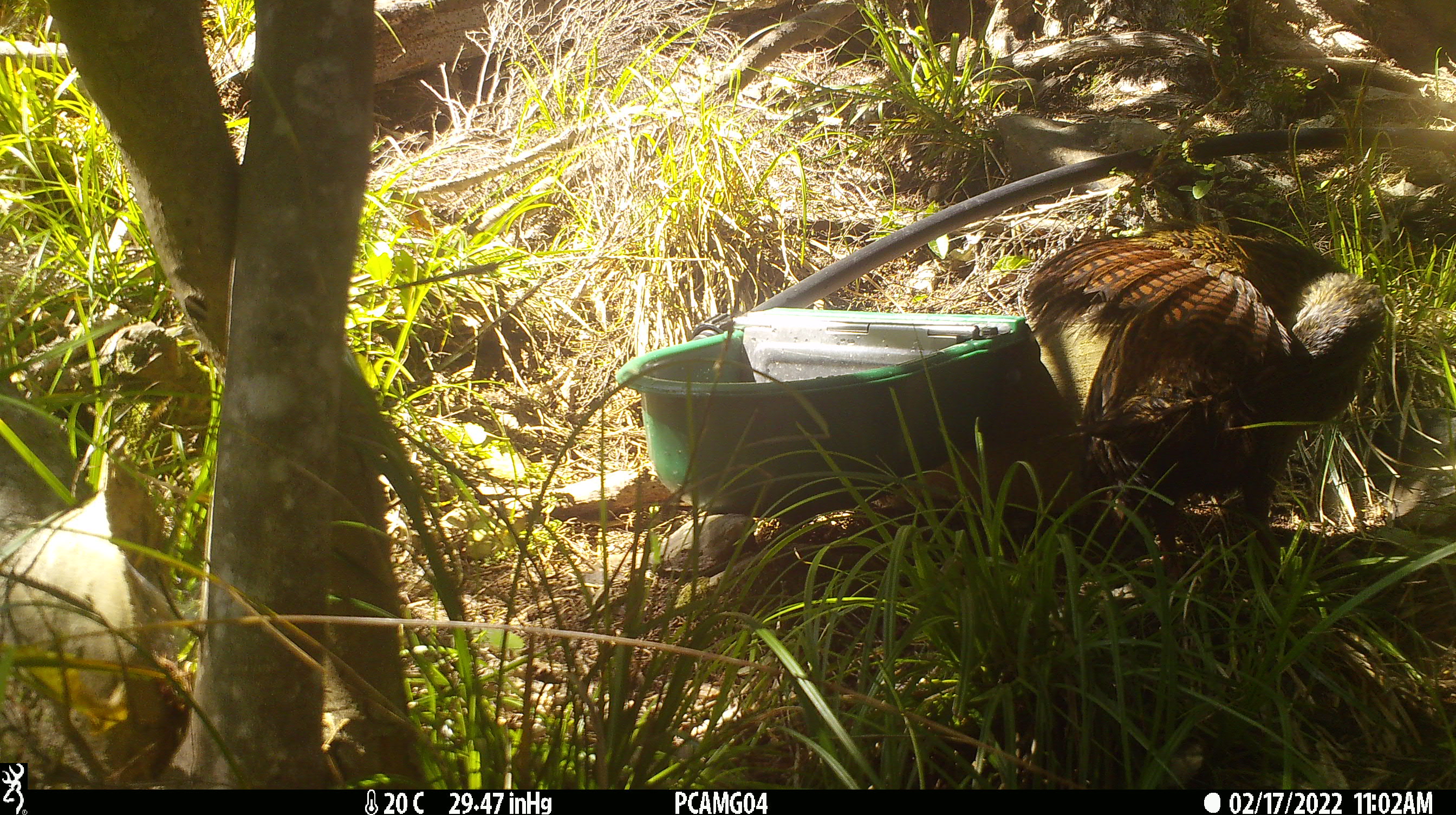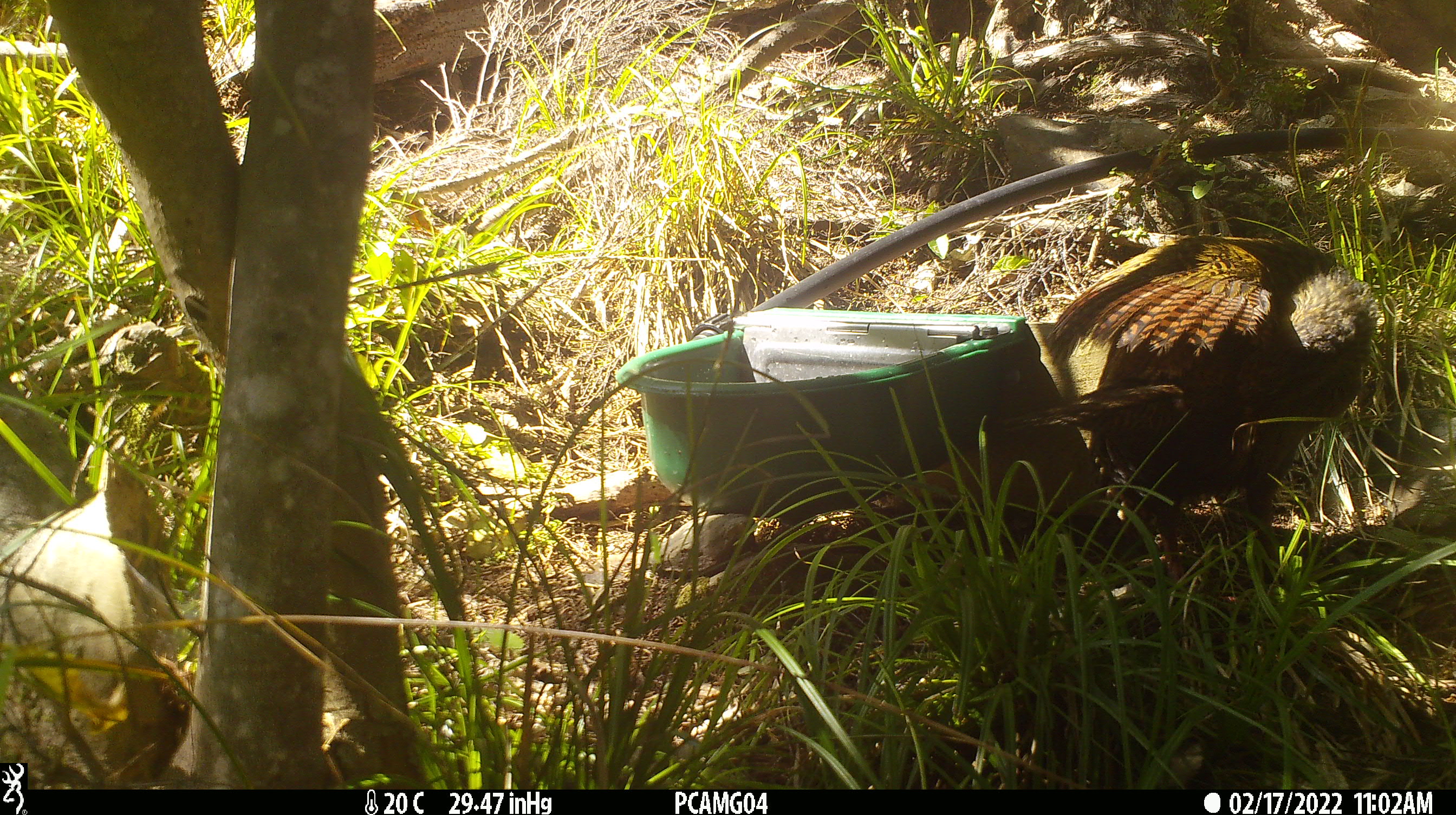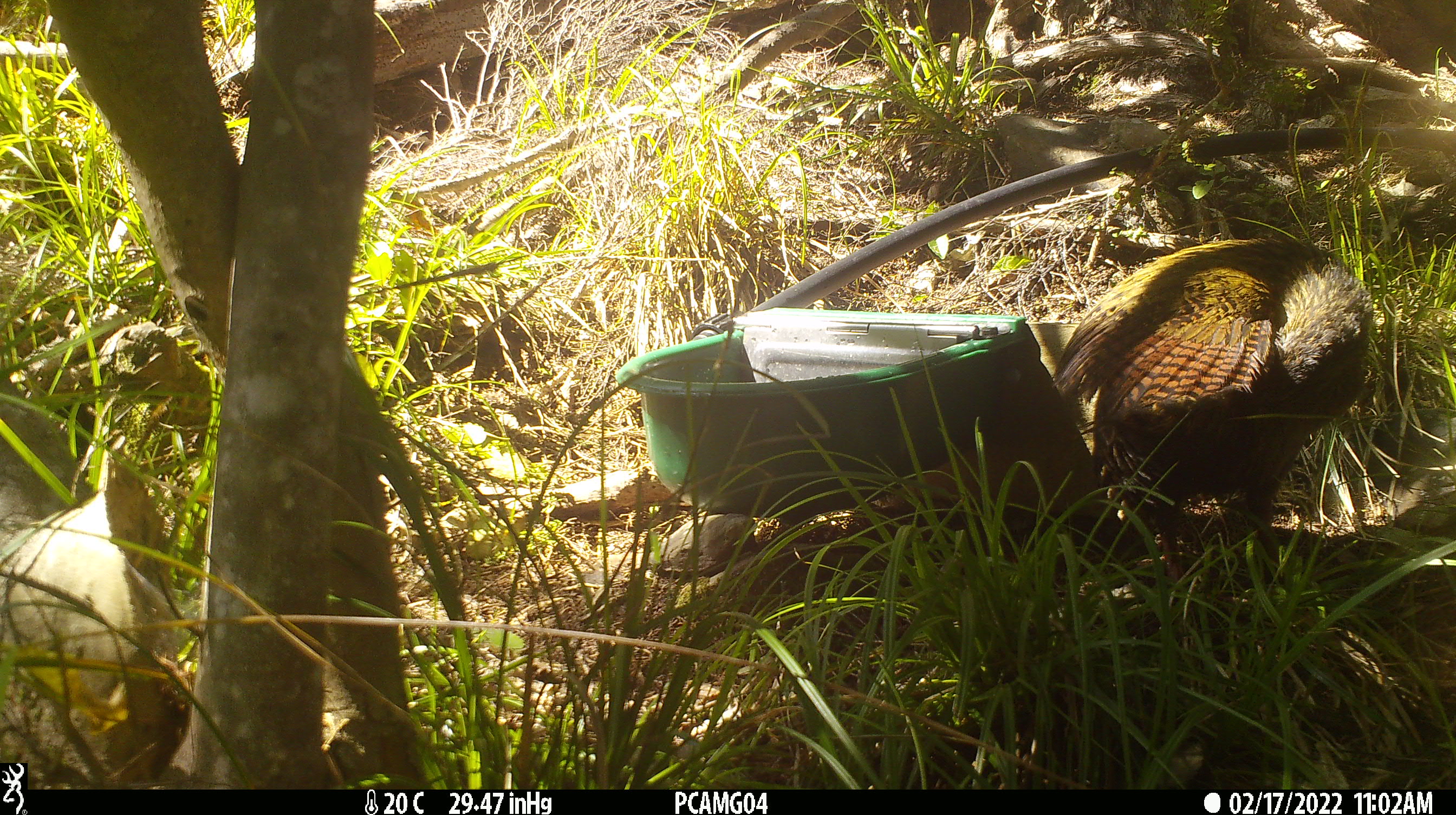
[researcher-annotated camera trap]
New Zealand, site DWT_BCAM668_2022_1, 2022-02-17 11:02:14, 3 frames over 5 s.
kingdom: Animalia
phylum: Chordata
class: Aves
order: Gruiformes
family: Rallidae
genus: Gallirallus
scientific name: Gallirallus australis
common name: weka